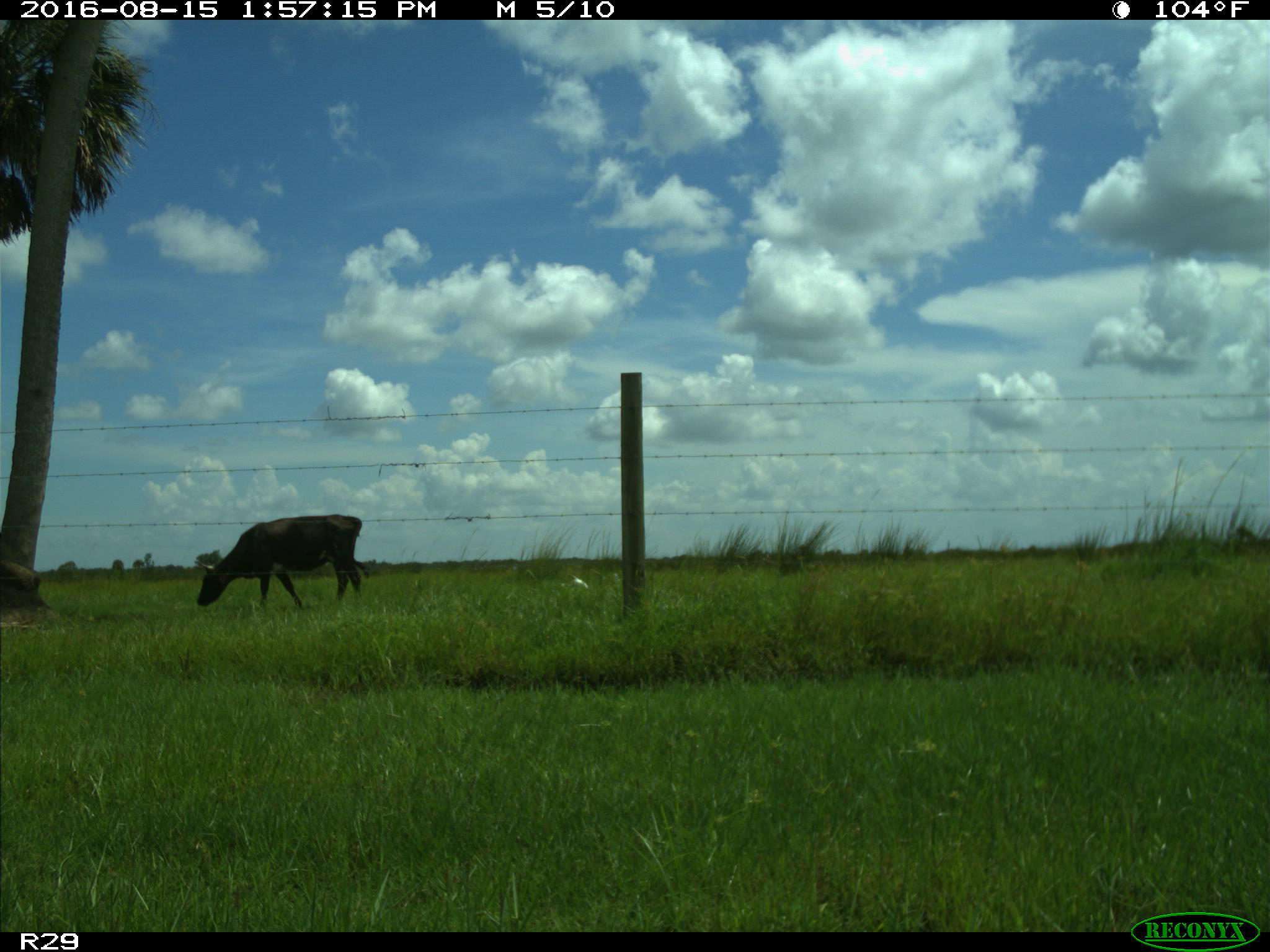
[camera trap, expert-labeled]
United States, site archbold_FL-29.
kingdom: Animalia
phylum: Chordata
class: Mammalia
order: Artiodactyla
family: Bovidae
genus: Bos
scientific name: Bos taurus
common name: domestic cow